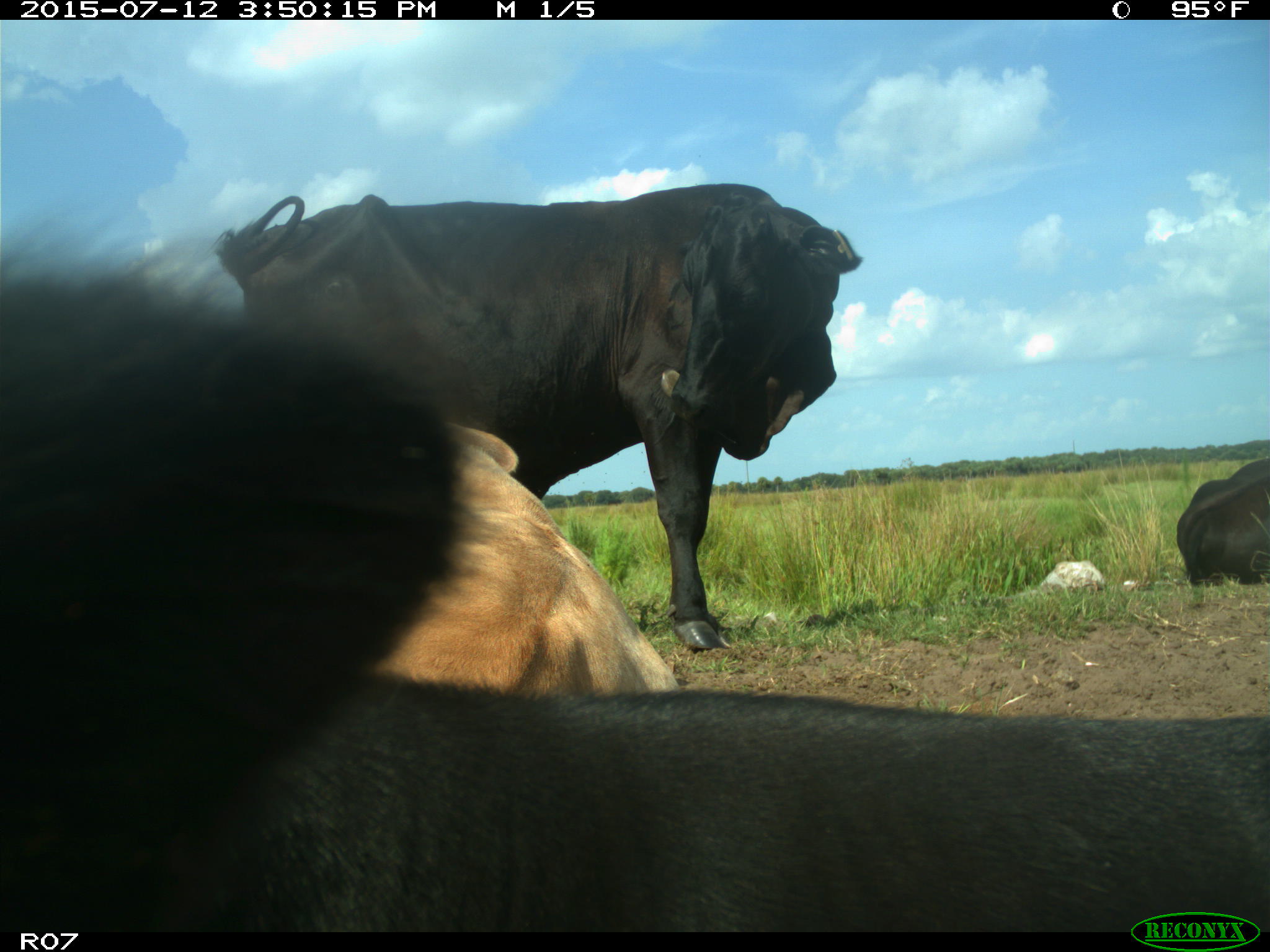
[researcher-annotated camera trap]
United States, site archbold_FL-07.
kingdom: Animalia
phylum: Chordata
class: Mammalia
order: Artiodactyla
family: Bovidae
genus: Bos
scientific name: Bos taurus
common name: domestic cow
Bos taurus (domestic cow).